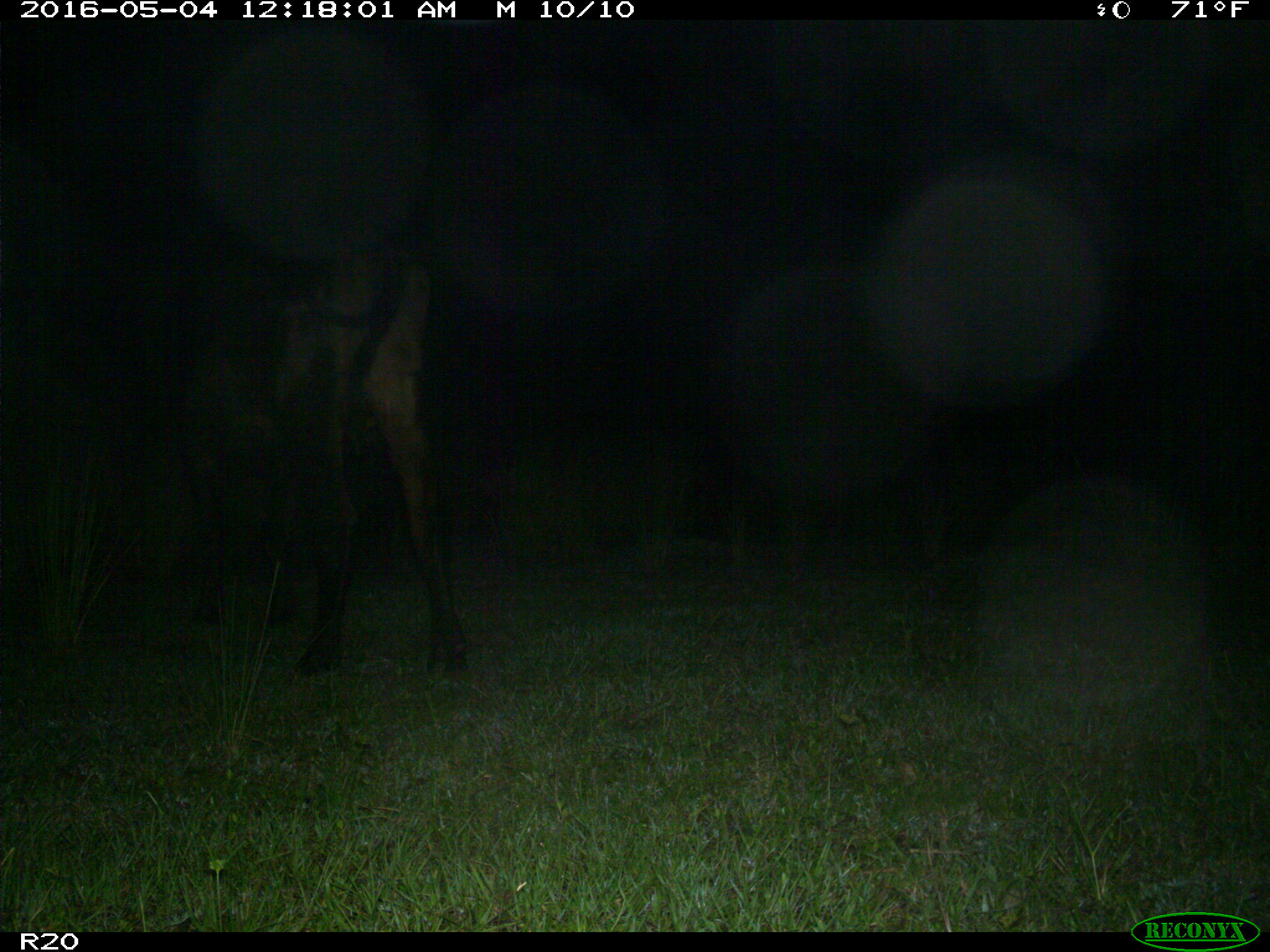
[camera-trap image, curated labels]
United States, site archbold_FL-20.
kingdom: Animalia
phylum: Chordata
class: Mammalia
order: Artiodactyla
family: Bovidae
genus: Bos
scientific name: Bos taurus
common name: domestic cow